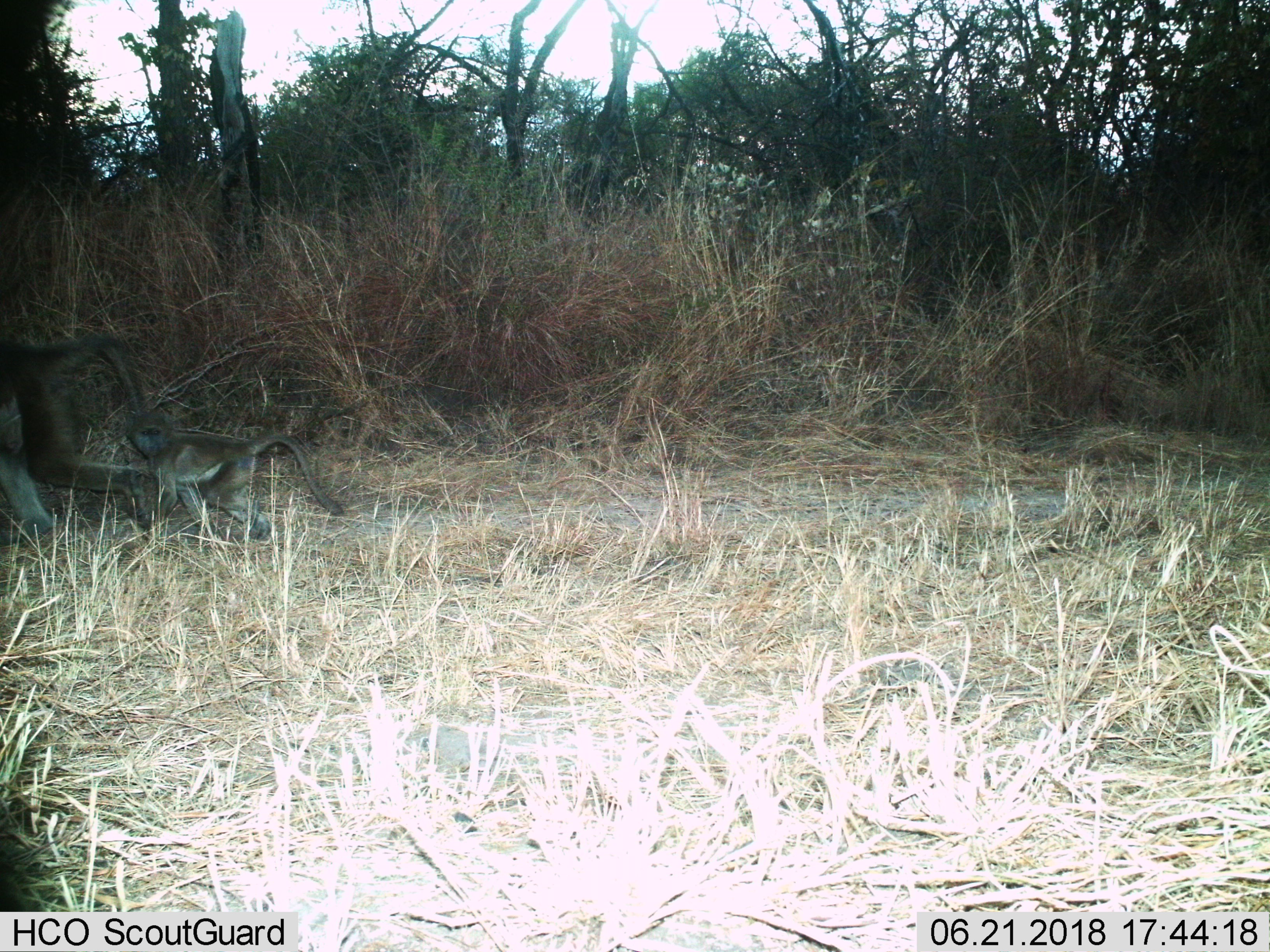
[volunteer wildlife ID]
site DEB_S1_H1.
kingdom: Animalia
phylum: Chordata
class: Mammalia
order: Primates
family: Cercopithecidae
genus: Papio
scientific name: Papio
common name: baboon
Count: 2.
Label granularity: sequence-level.